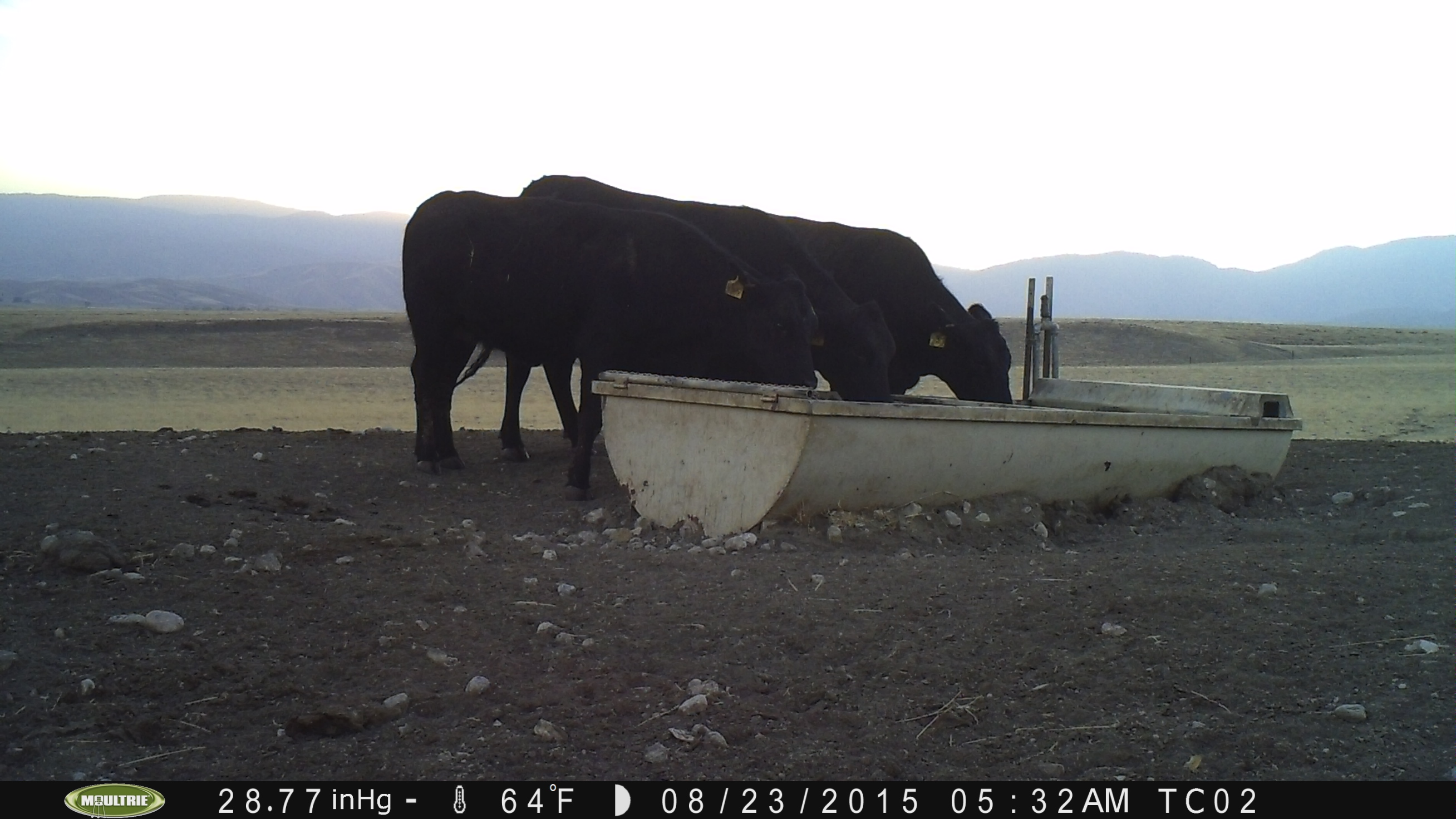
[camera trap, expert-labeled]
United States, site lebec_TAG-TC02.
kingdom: Animalia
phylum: Chordata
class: Mammalia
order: Artiodactyla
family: Bovidae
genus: Bos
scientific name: Bos taurus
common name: domestic cow